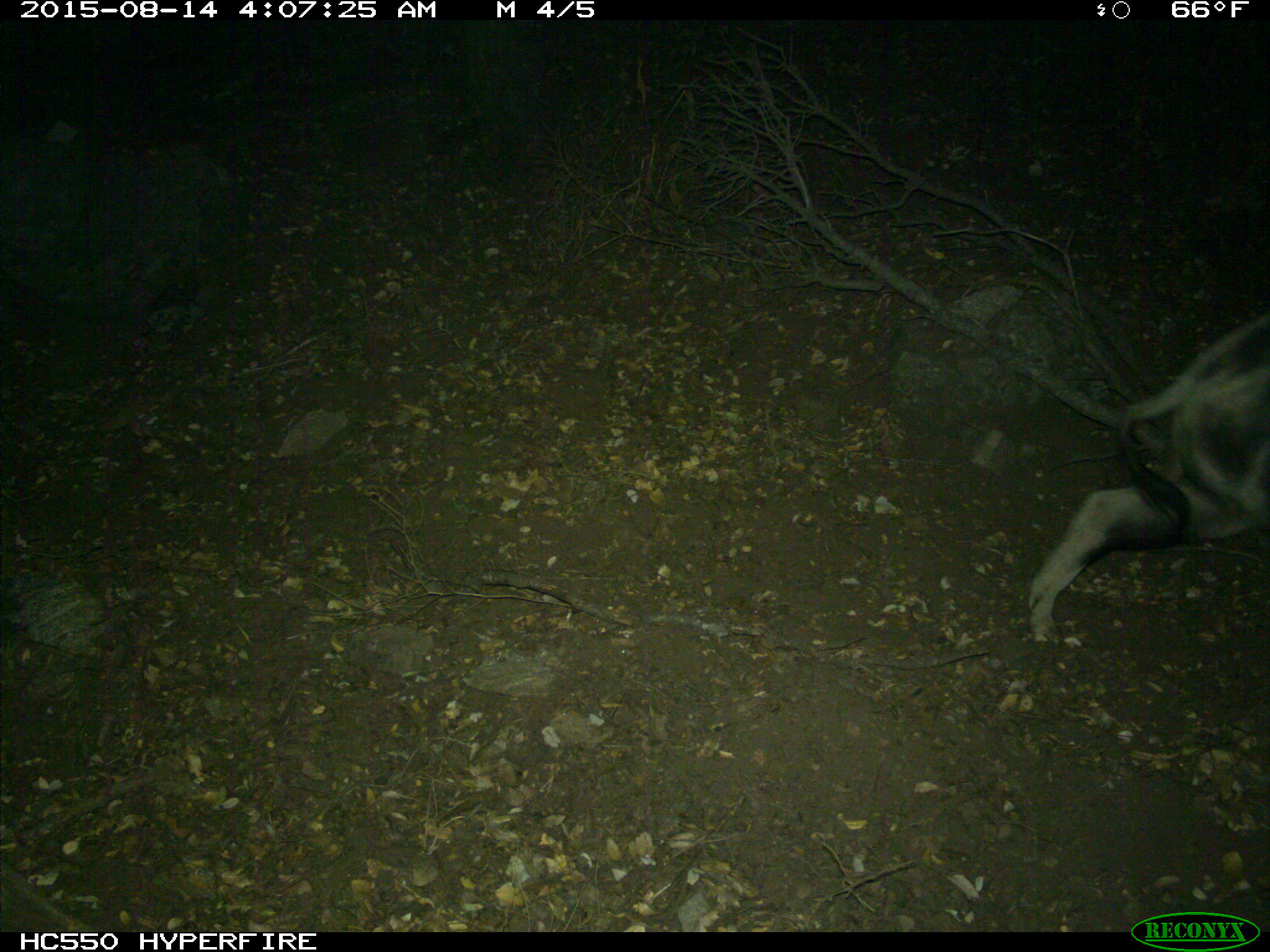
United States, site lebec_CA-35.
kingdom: Animalia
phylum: Chordata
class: Mammalia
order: Artiodactyla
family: Suidae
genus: Sus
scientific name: Sus scrofa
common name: wild boar